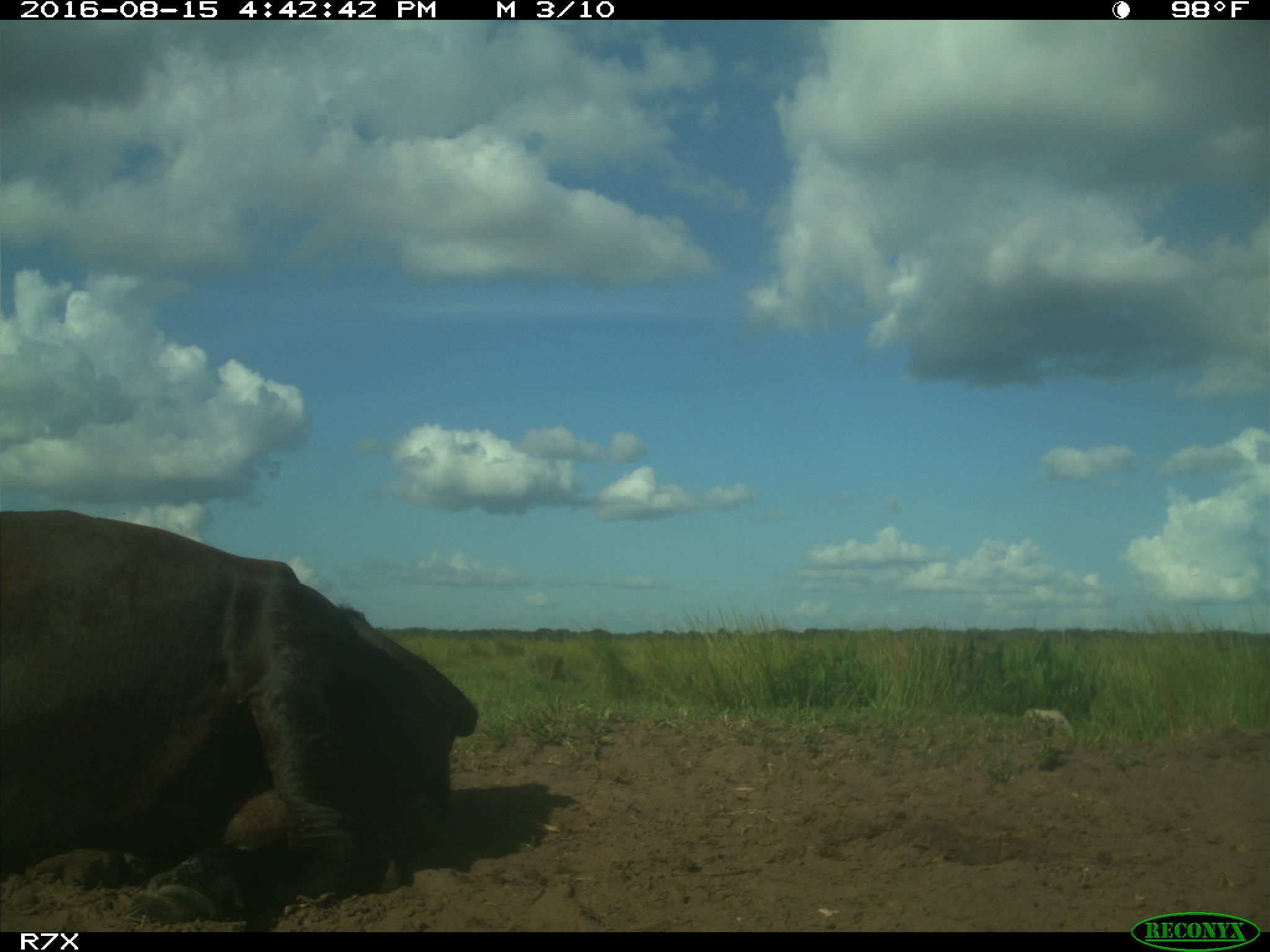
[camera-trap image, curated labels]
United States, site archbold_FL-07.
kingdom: Animalia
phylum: Chordata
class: Mammalia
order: Artiodactyla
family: Bovidae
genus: Bos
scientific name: Bos taurus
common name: domestic cow